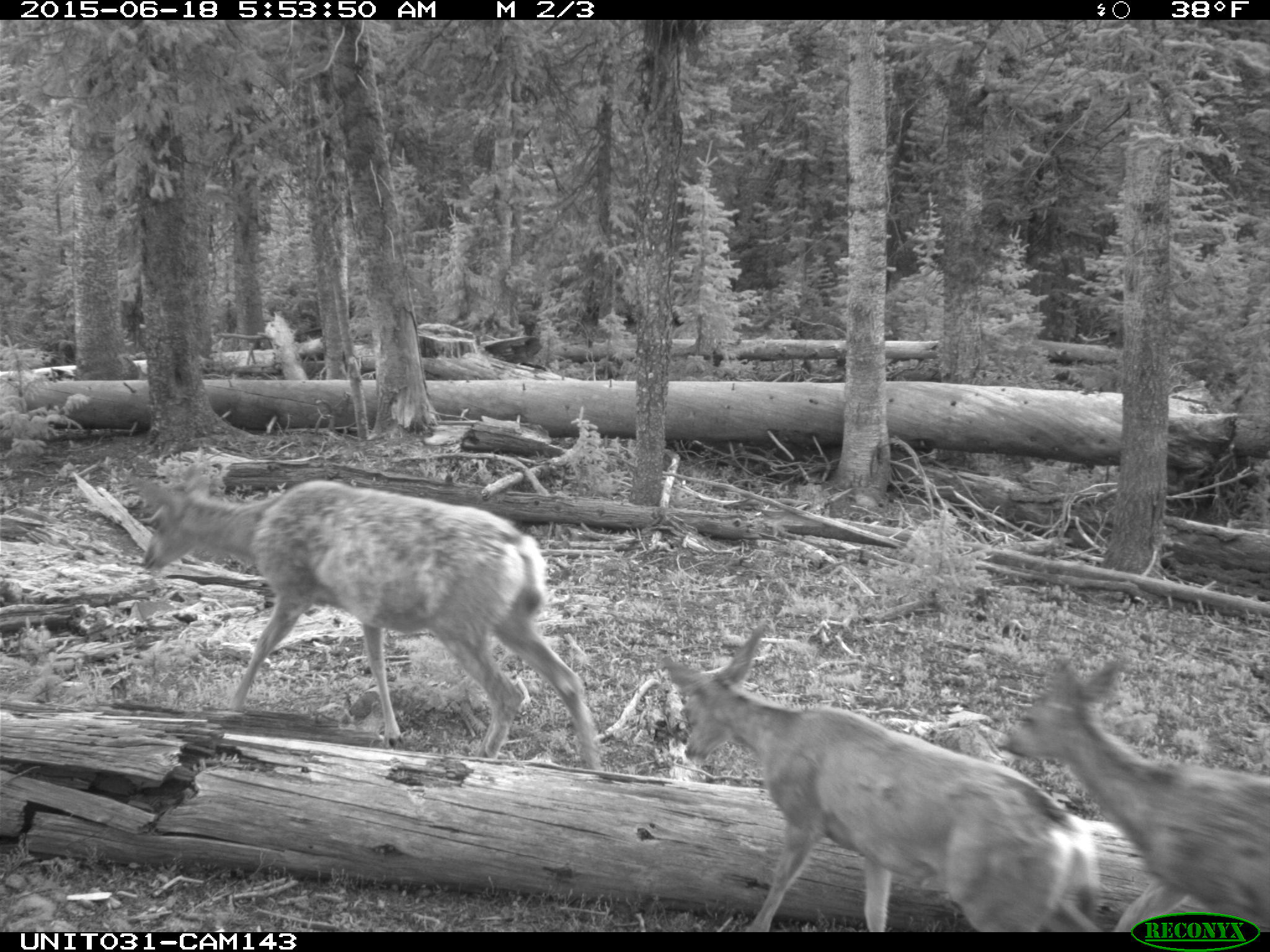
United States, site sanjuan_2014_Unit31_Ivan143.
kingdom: Animalia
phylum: Chordata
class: Mammalia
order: Artiodactyla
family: Cervidae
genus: Odocoileus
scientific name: Odocoileus hemionus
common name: mule deer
Odocoileus hemionus (mule deer).